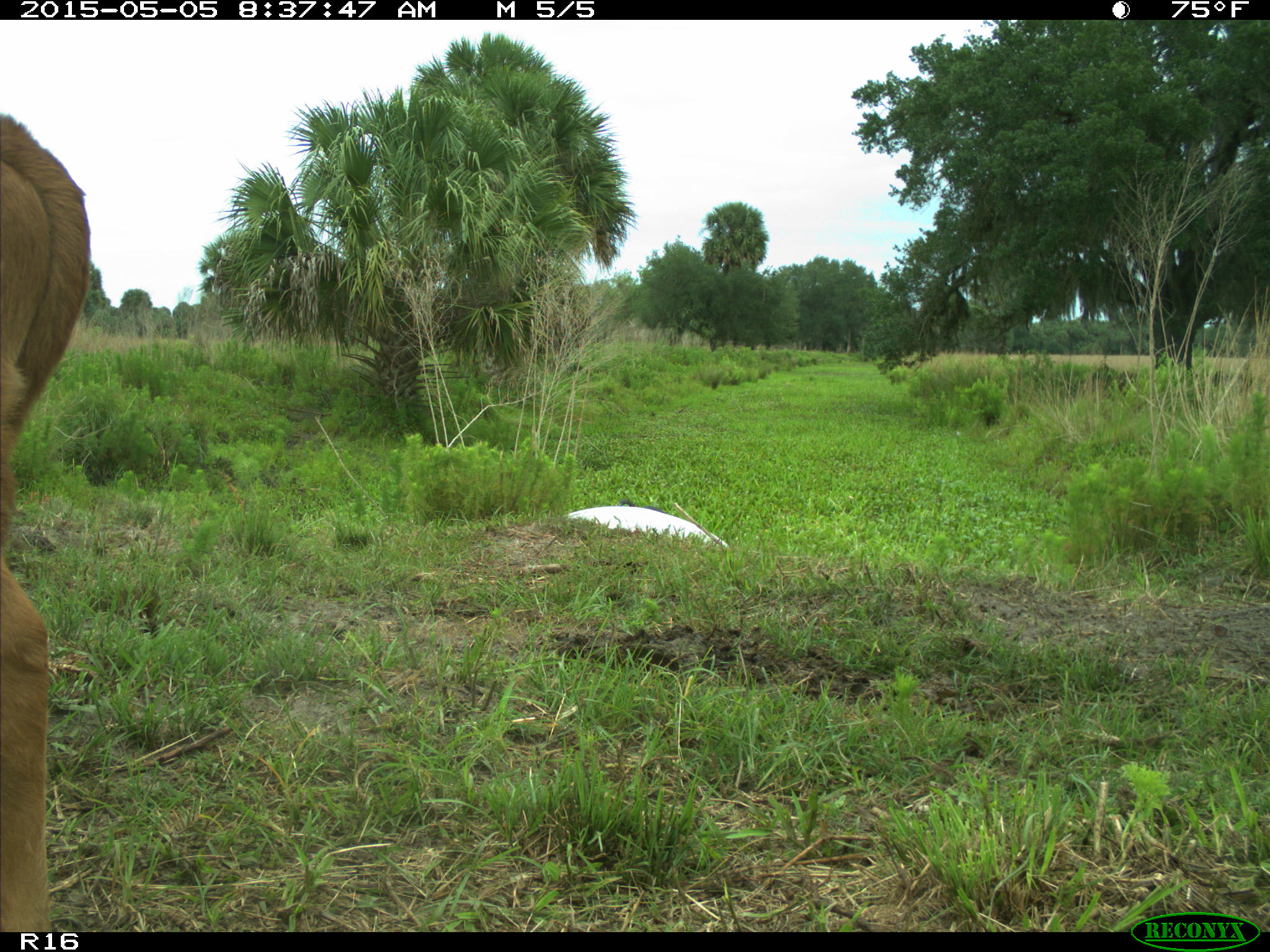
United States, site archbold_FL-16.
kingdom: Animalia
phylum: Chordata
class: Mammalia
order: Artiodactyla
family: Bovidae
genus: Bos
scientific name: Bos taurus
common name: domestic cow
Bos taurus (domestic cow).